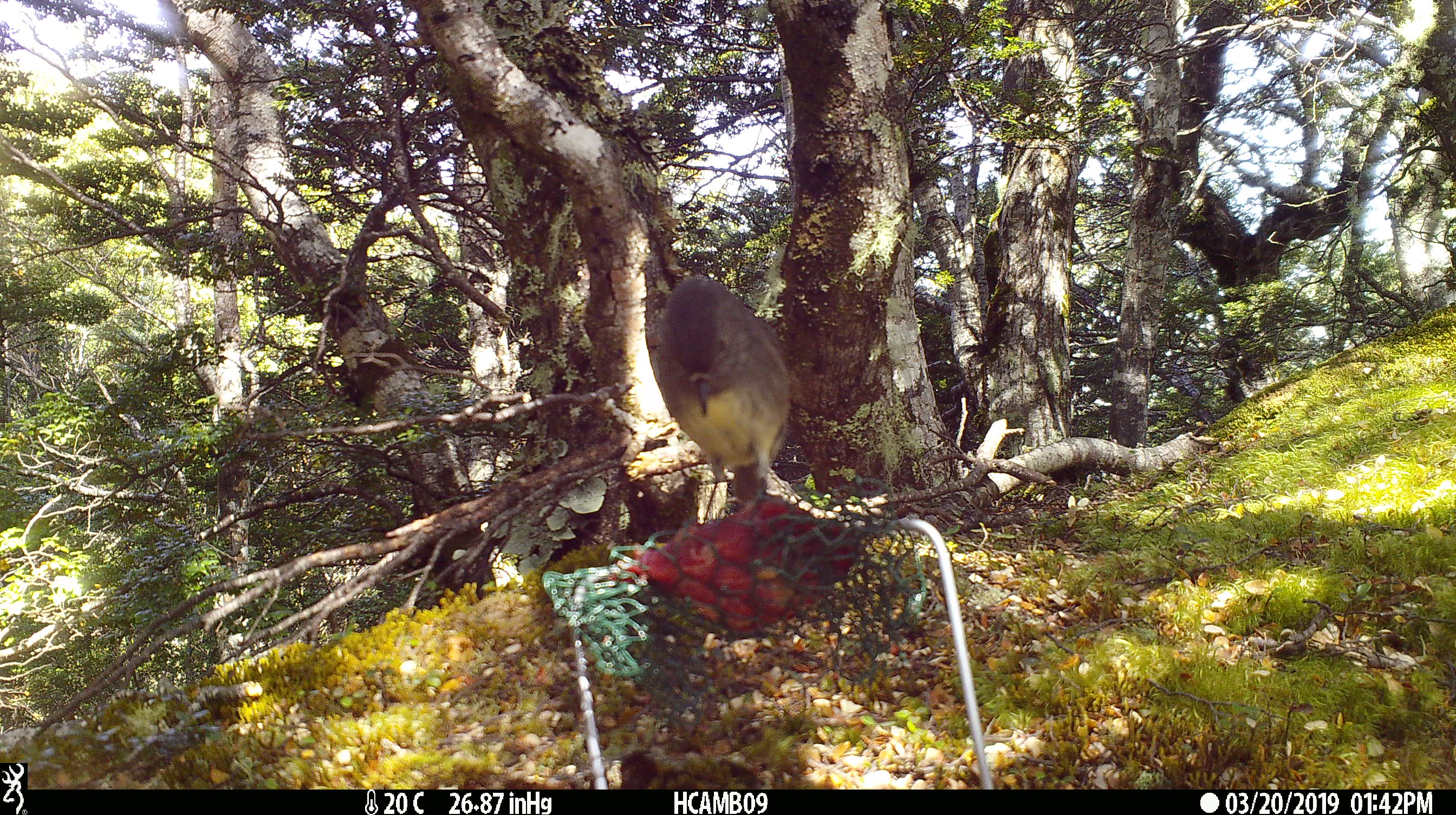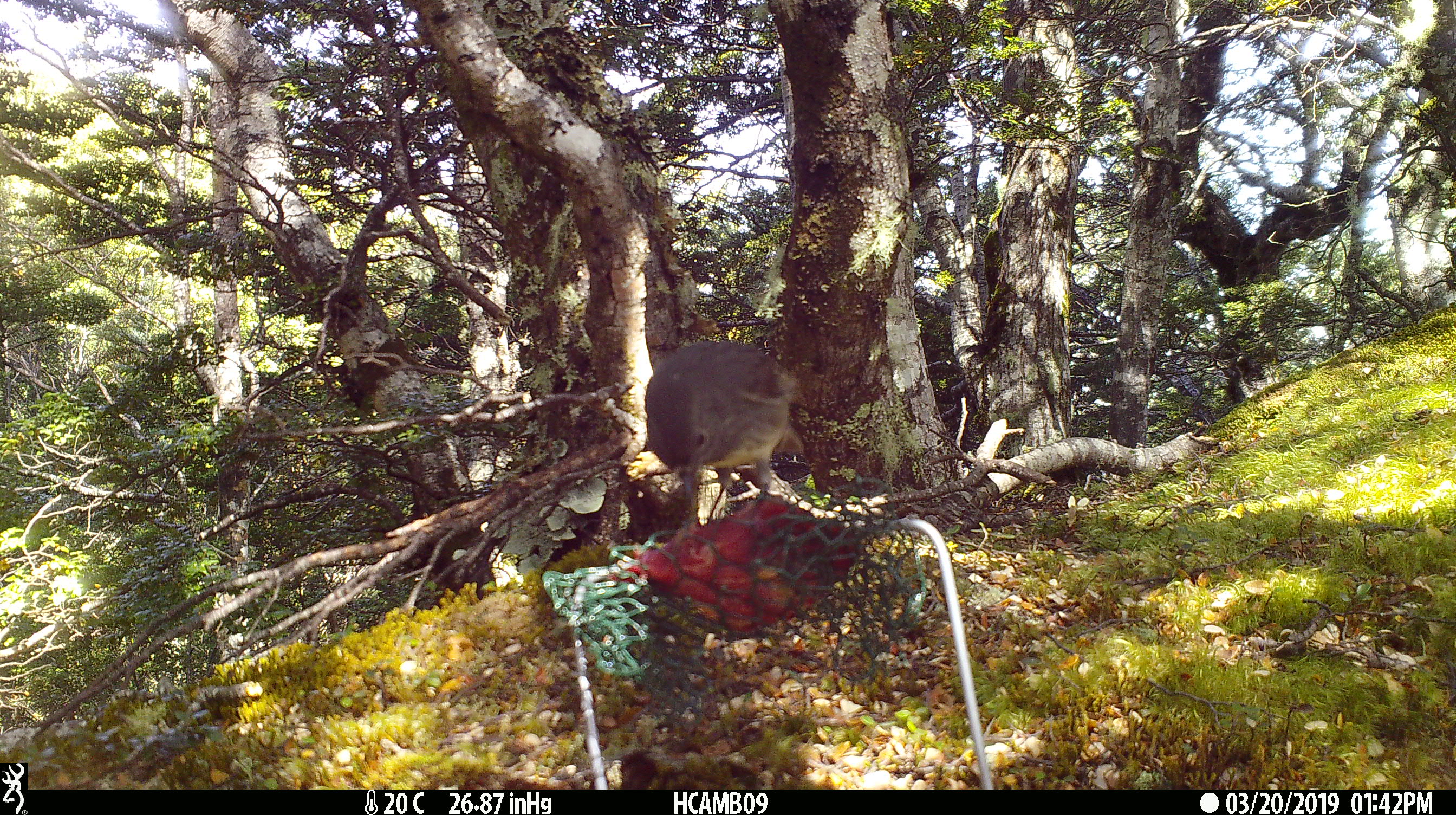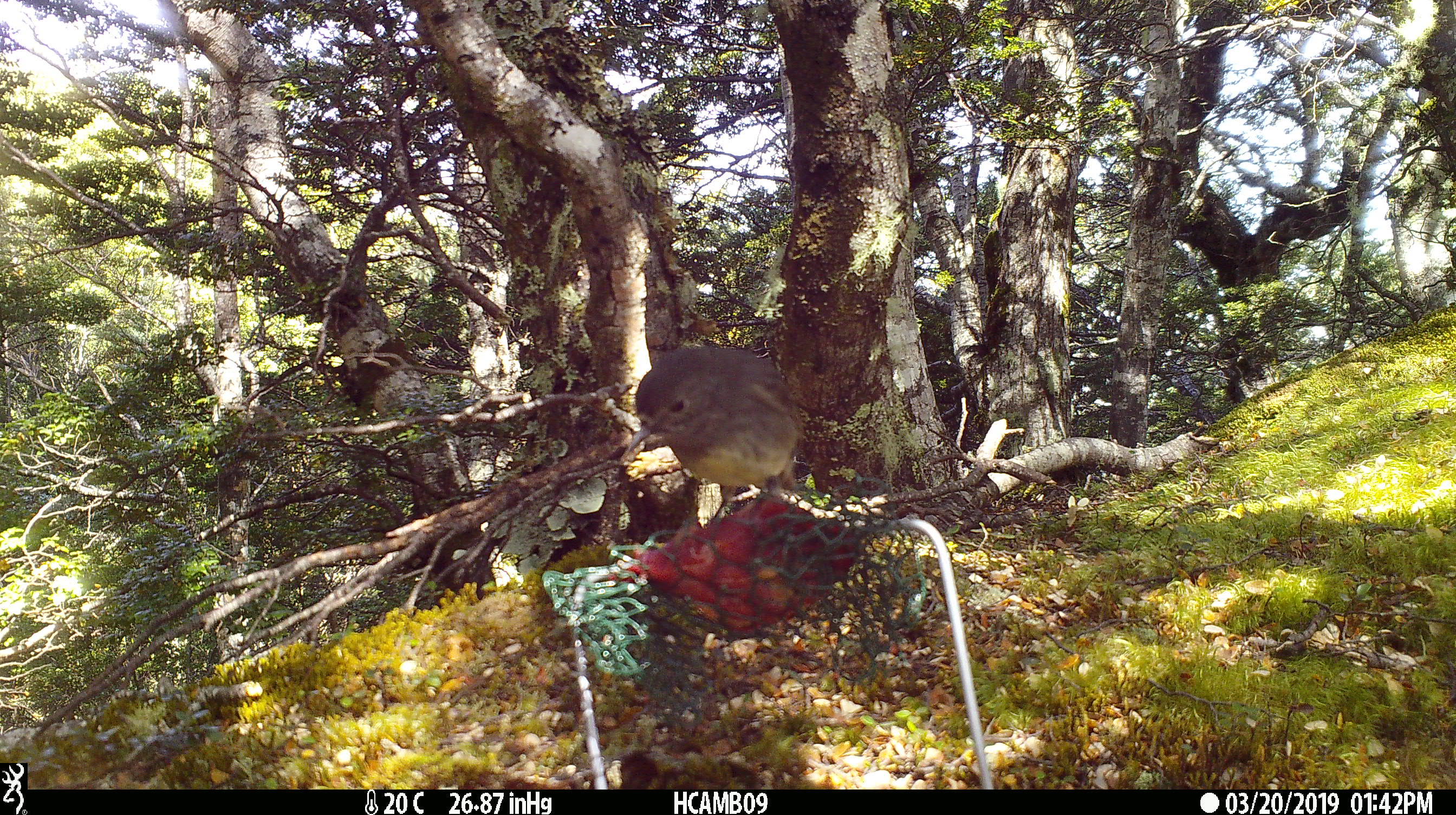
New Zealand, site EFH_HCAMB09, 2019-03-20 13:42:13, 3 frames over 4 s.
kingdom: Animalia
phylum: Chordata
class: Aves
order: Passeriformes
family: Petroicidae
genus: Petroica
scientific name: Petroica australis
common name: new zealand robin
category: robin